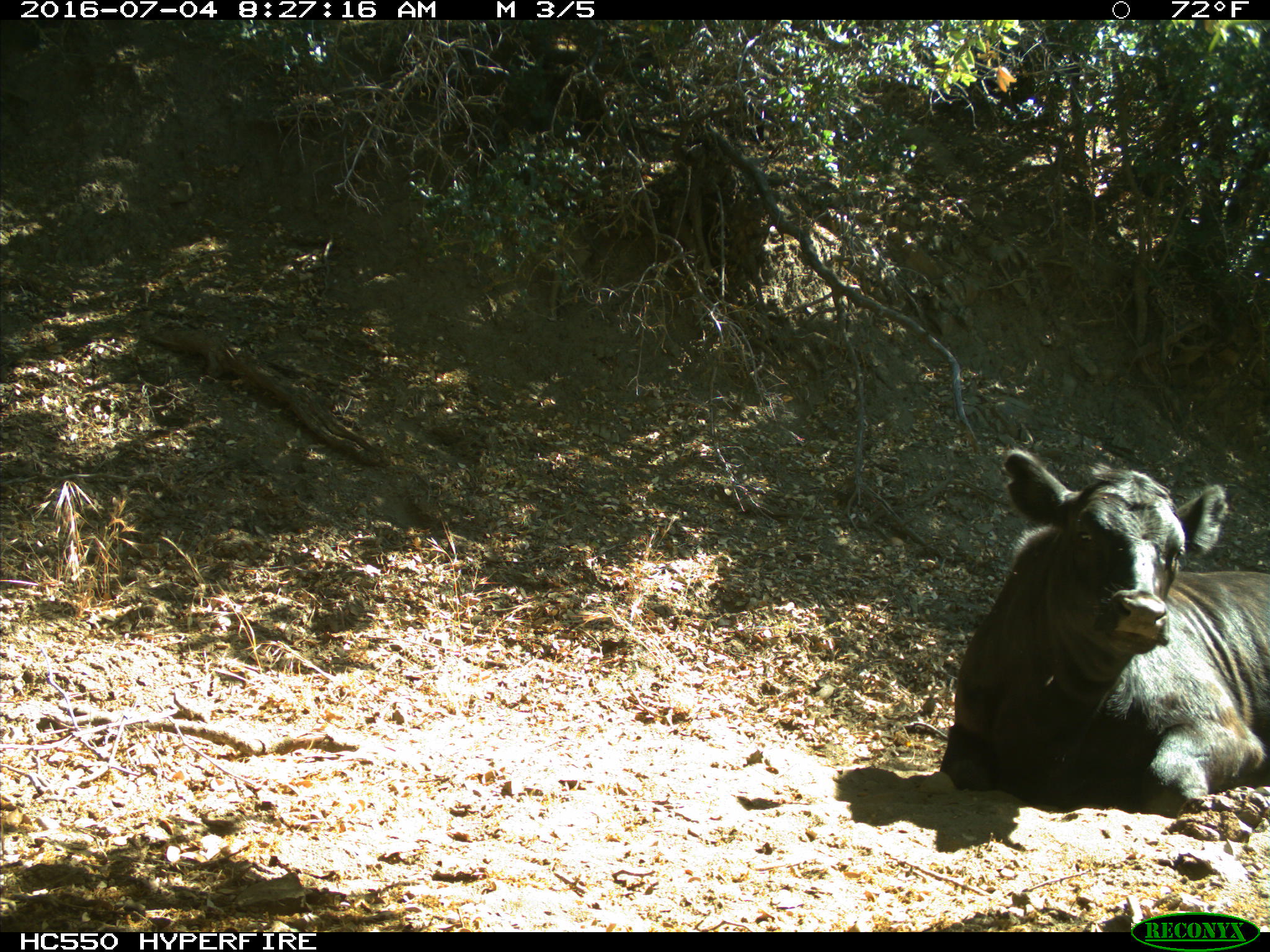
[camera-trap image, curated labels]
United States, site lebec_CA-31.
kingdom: Animalia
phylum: Chordata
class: Mammalia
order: Artiodactyla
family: Bovidae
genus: Bos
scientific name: Bos taurus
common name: domestic cow